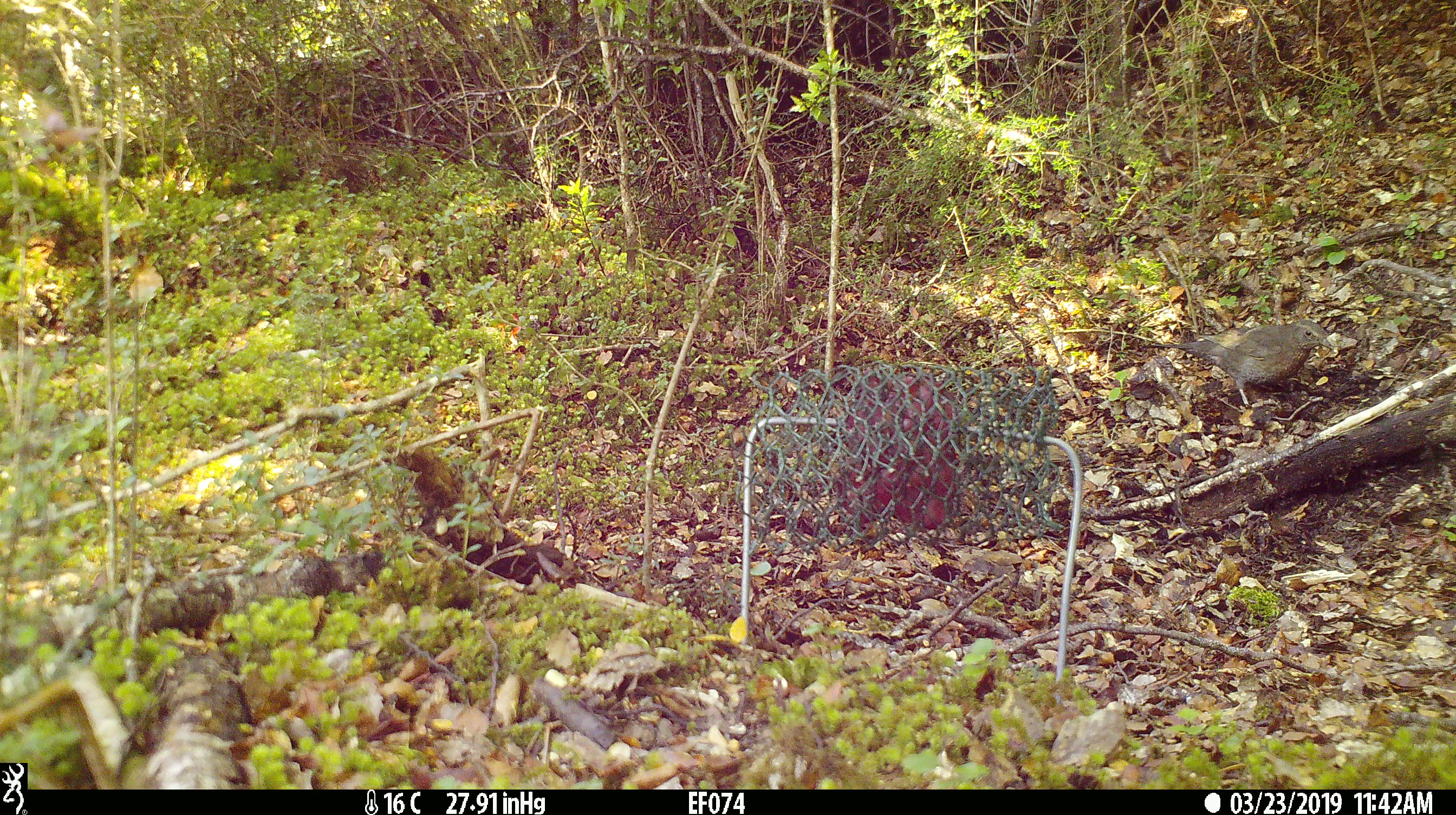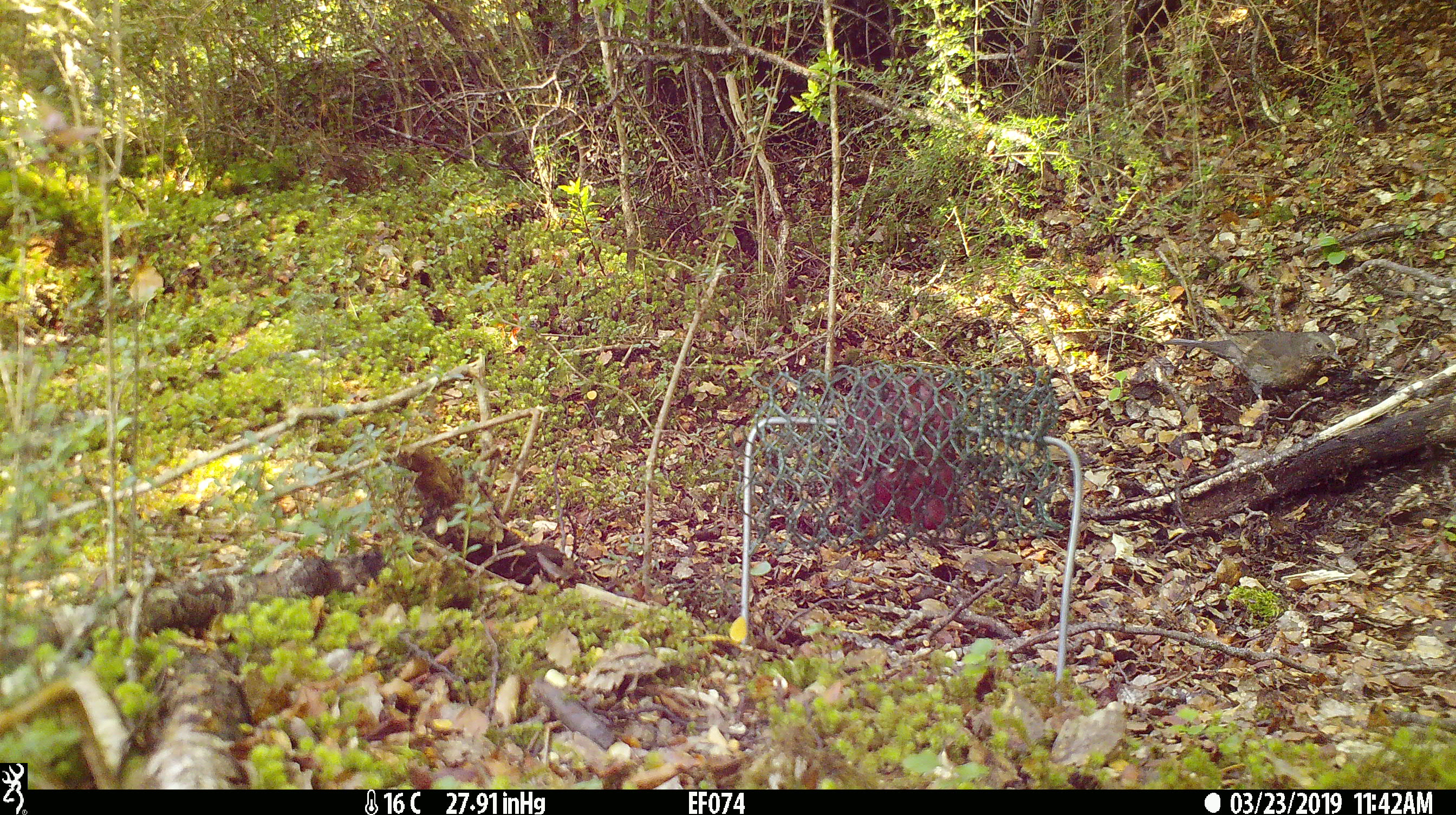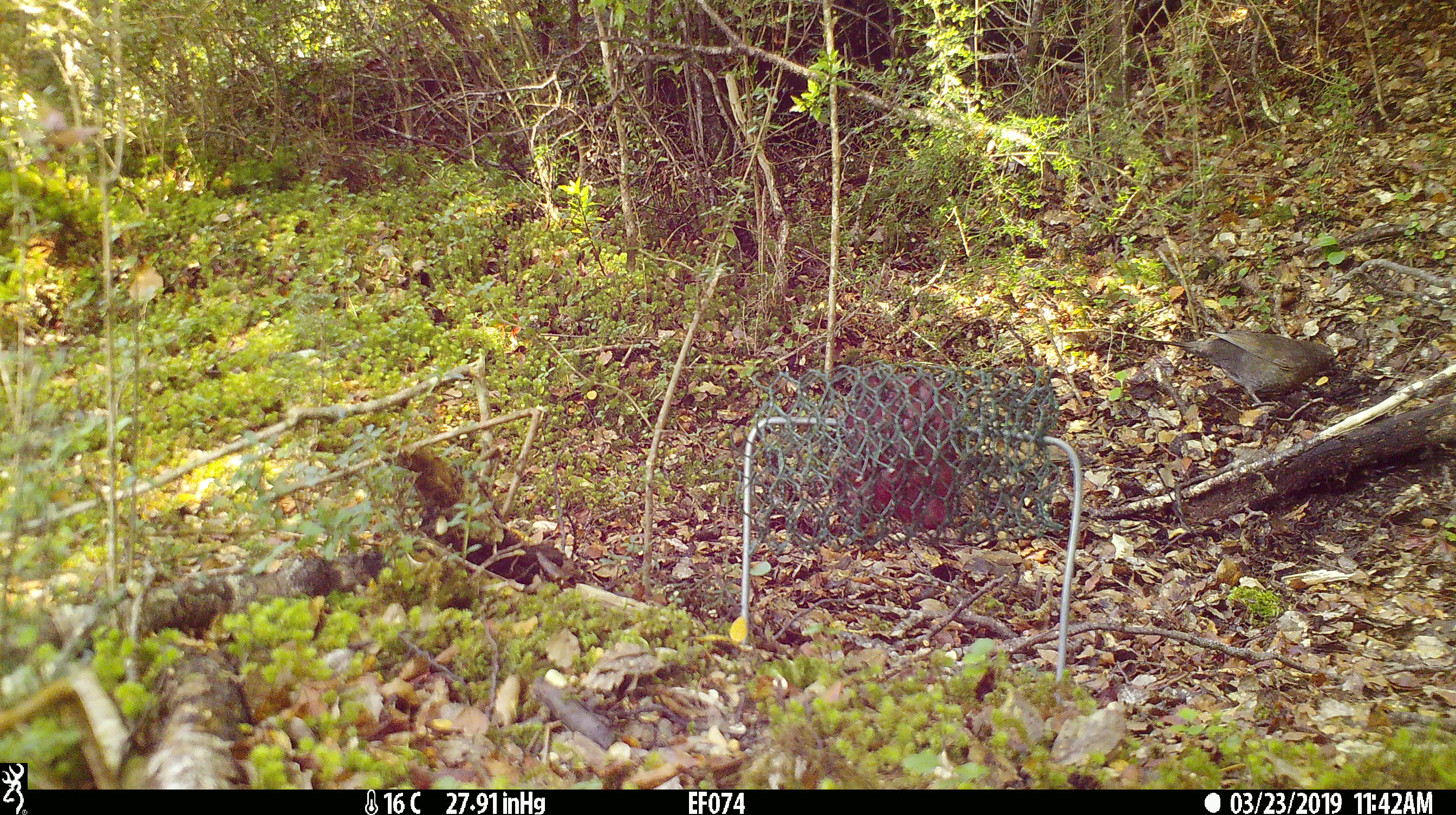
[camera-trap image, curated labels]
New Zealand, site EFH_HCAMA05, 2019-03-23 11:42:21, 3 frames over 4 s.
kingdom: Animalia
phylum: Chordata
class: Aves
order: Passeriformes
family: Turdidae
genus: Turdus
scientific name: Turdus merula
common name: eurasian blackbird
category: blackbird